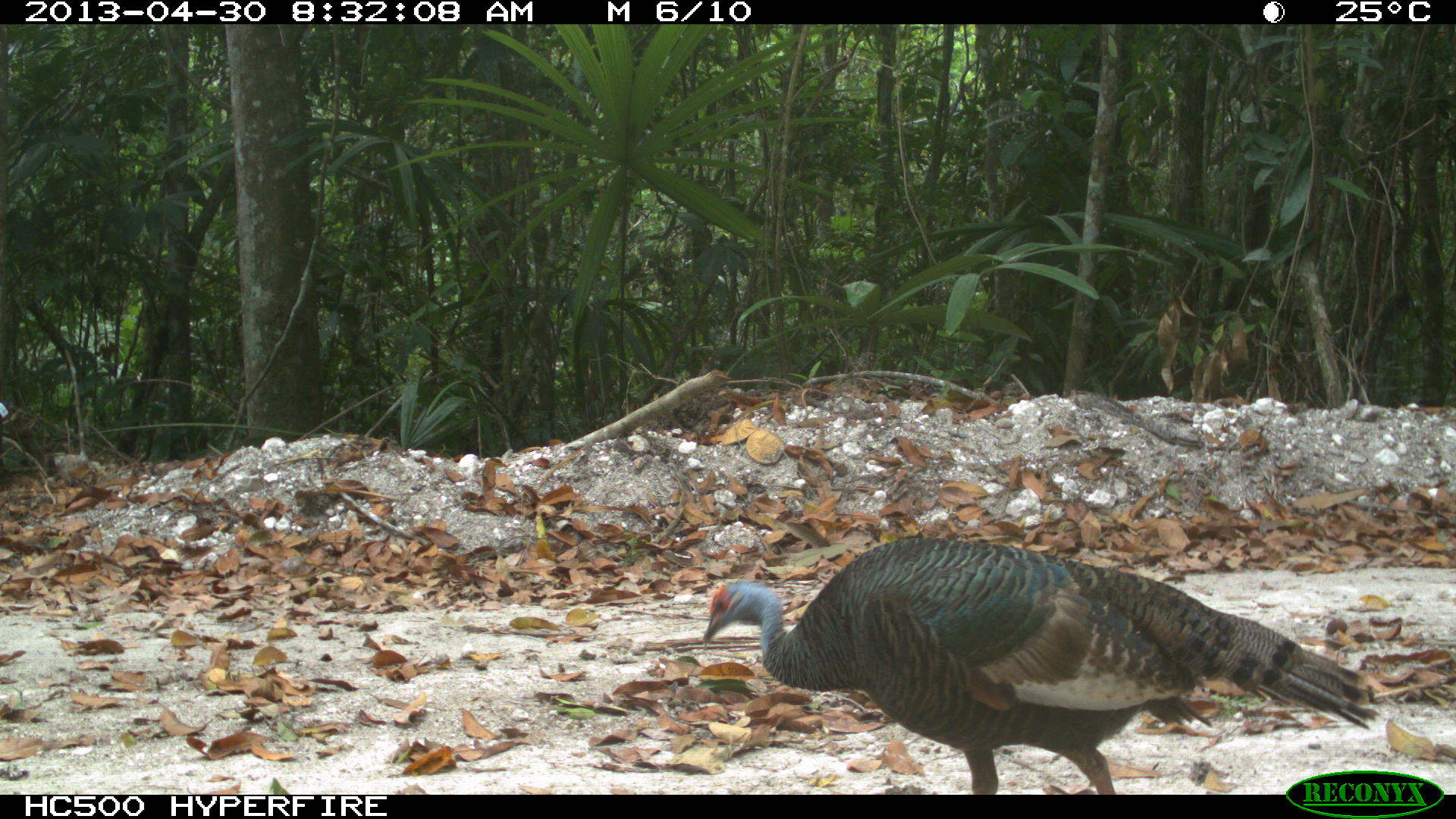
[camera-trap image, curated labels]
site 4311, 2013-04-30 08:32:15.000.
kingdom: Animalia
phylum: Chordata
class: Aves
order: Galliformes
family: Phasianidae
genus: Meleagris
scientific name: Meleagris ocellata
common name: ocellated turkey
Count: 1.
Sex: female.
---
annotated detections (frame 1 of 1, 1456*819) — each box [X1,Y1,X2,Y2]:
meleagris ocellata: [700,533,1379,794]